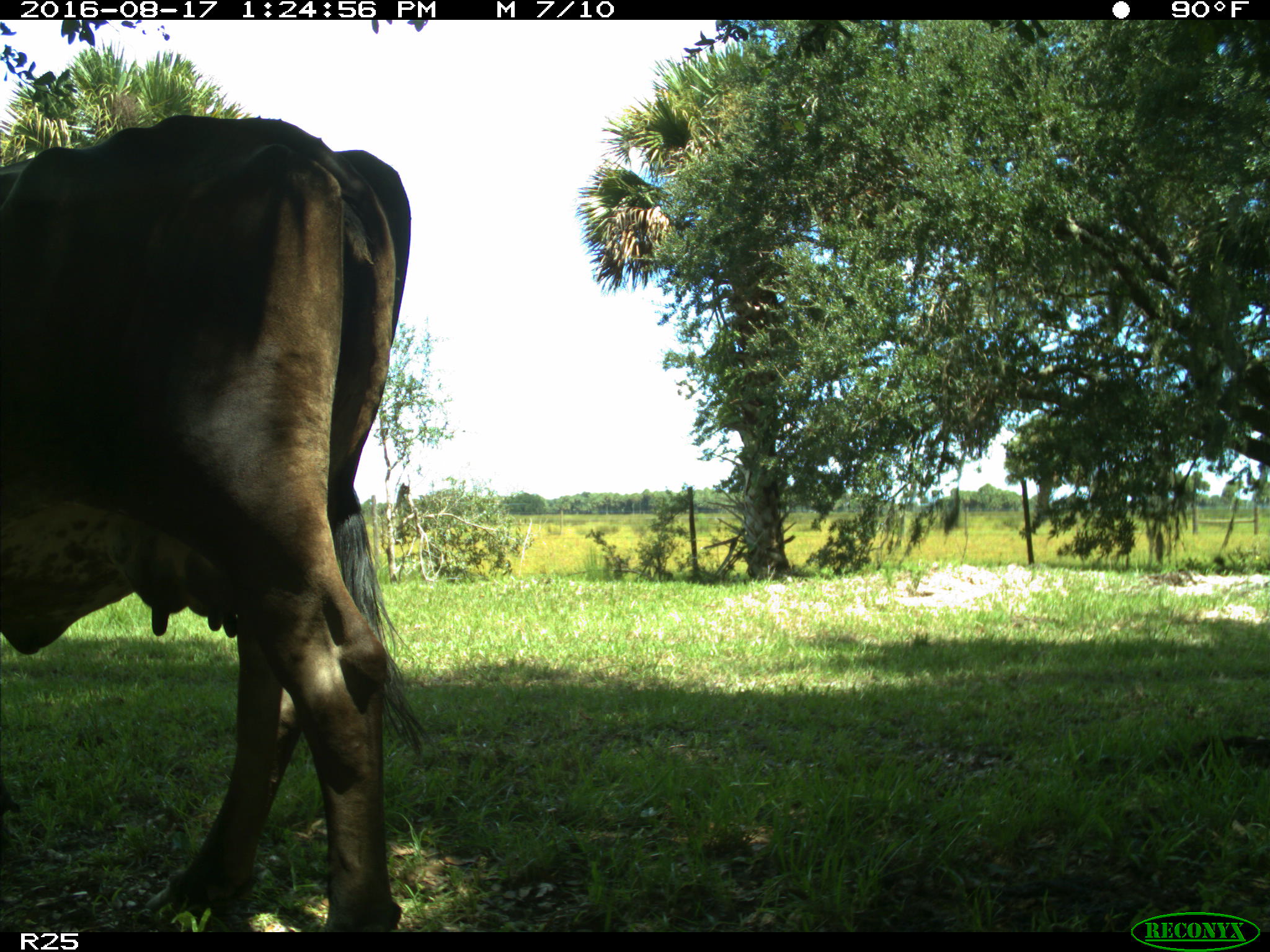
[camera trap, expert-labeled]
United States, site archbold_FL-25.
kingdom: Animalia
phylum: Chordata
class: Mammalia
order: Artiodactyla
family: Bovidae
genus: Bos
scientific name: Bos taurus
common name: domestic cow